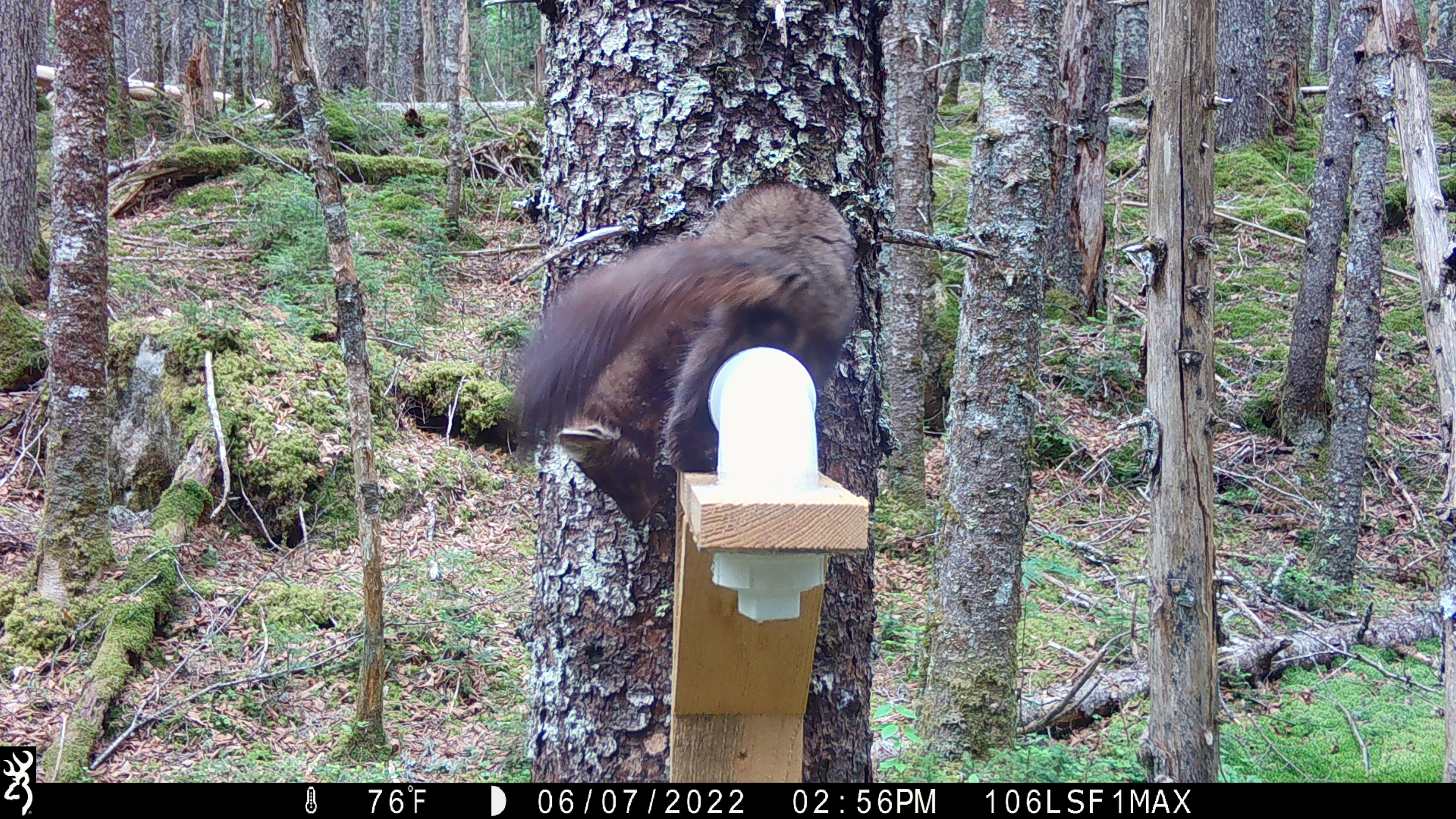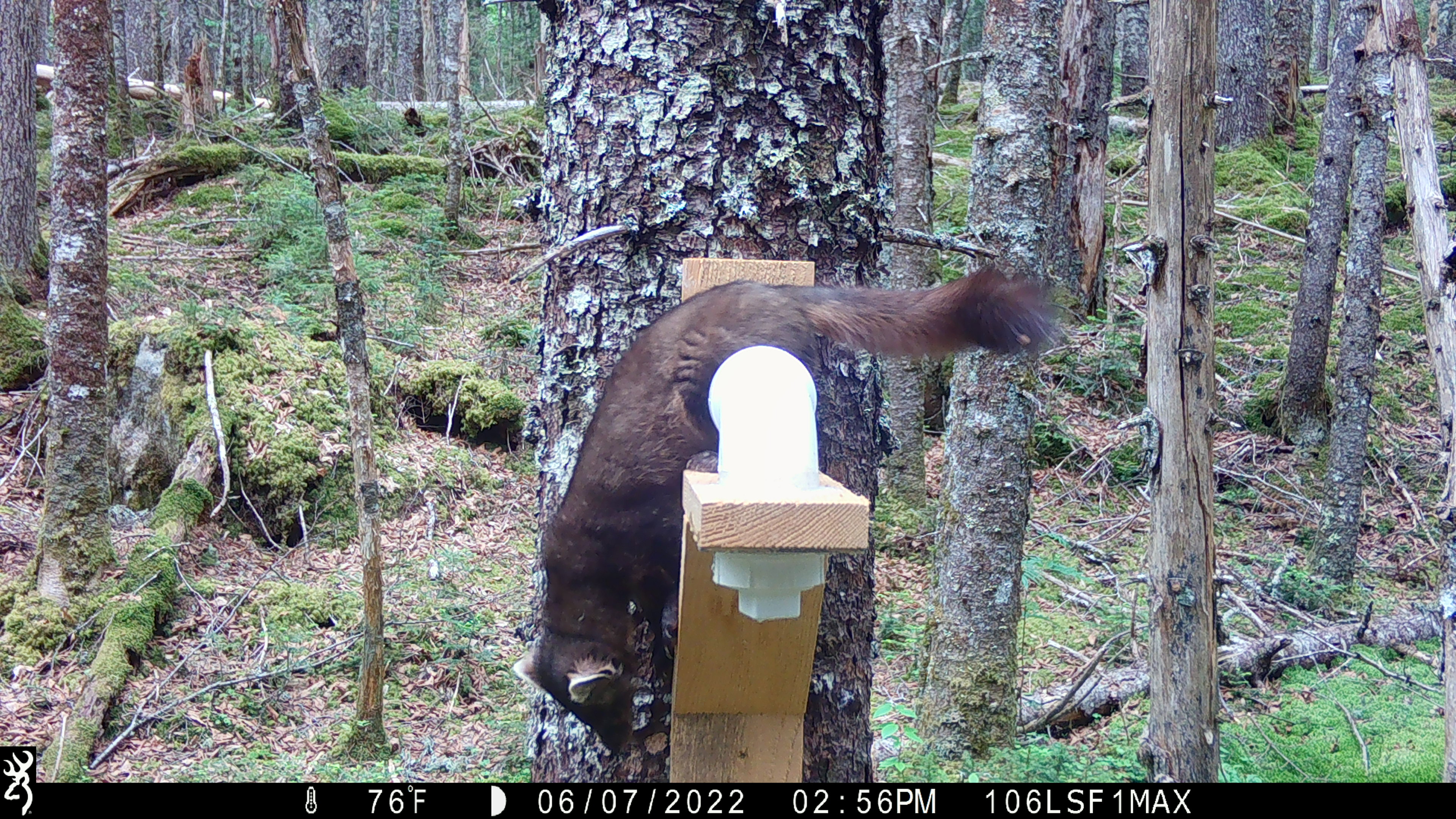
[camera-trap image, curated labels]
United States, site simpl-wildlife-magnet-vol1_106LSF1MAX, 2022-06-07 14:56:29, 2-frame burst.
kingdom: Animalia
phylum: Chordata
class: Mammalia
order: Carnivora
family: Mustelidae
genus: Martes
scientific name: Martes americana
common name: american marten